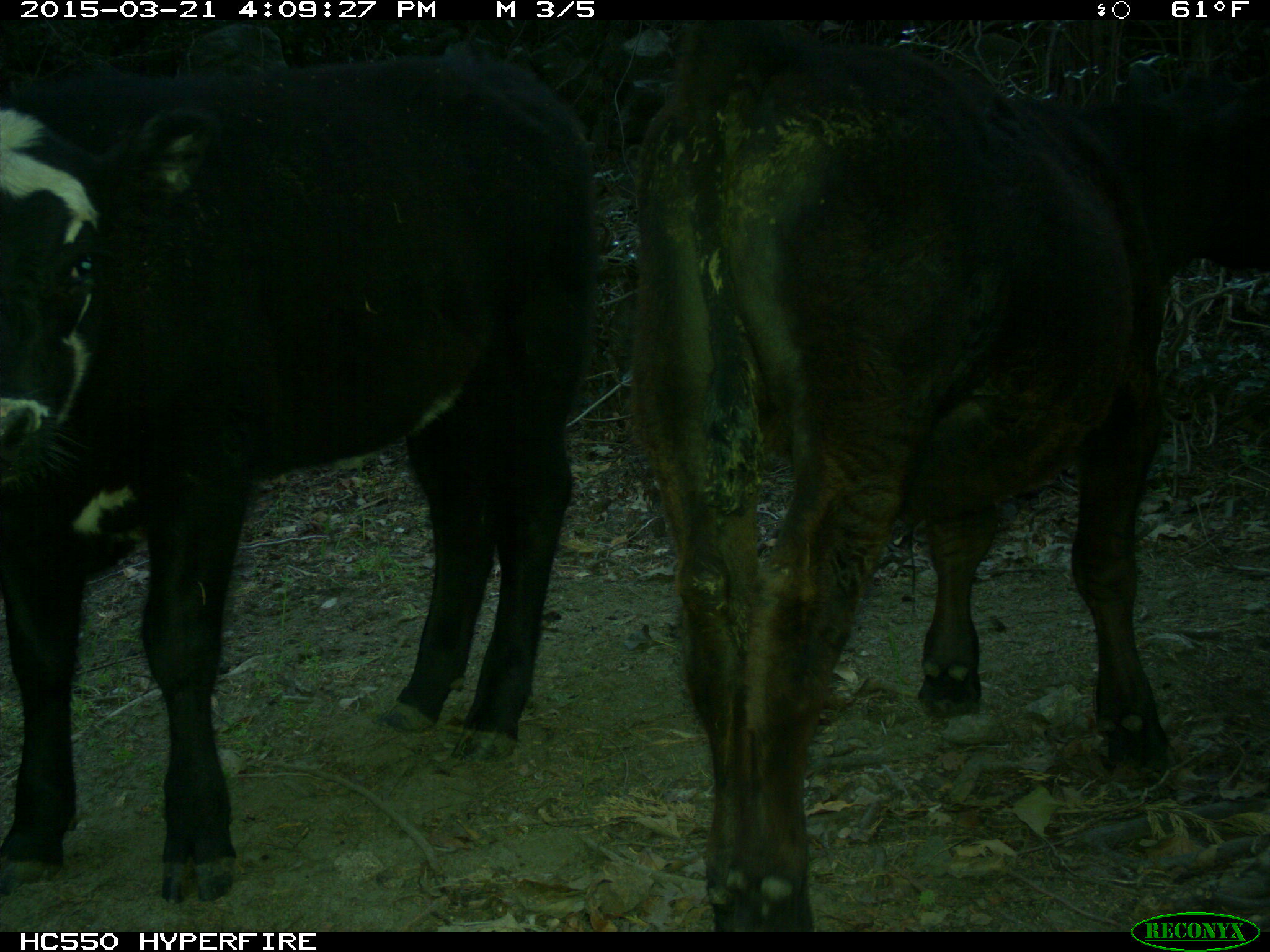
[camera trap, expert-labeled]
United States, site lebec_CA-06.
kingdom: Animalia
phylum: Chordata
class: Mammalia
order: Artiodactyla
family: Bovidae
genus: Bos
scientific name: Bos taurus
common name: domestic cow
Bos taurus (domestic cow).